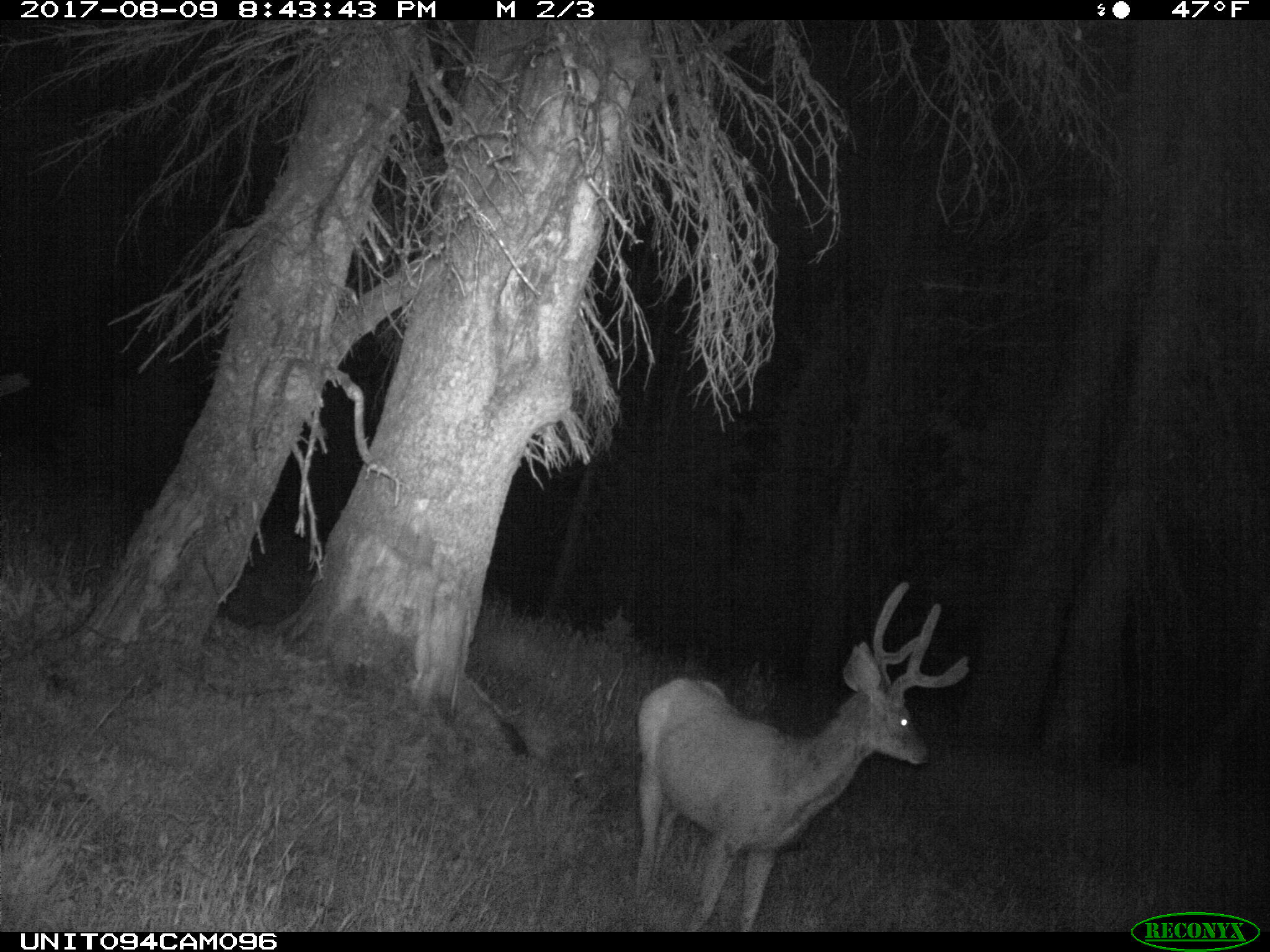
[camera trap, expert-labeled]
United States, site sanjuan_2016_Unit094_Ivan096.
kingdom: Animalia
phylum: Chordata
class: Mammalia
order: Artiodactyla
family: Cervidae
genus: Odocoileus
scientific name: Odocoileus hemionus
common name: mule deer